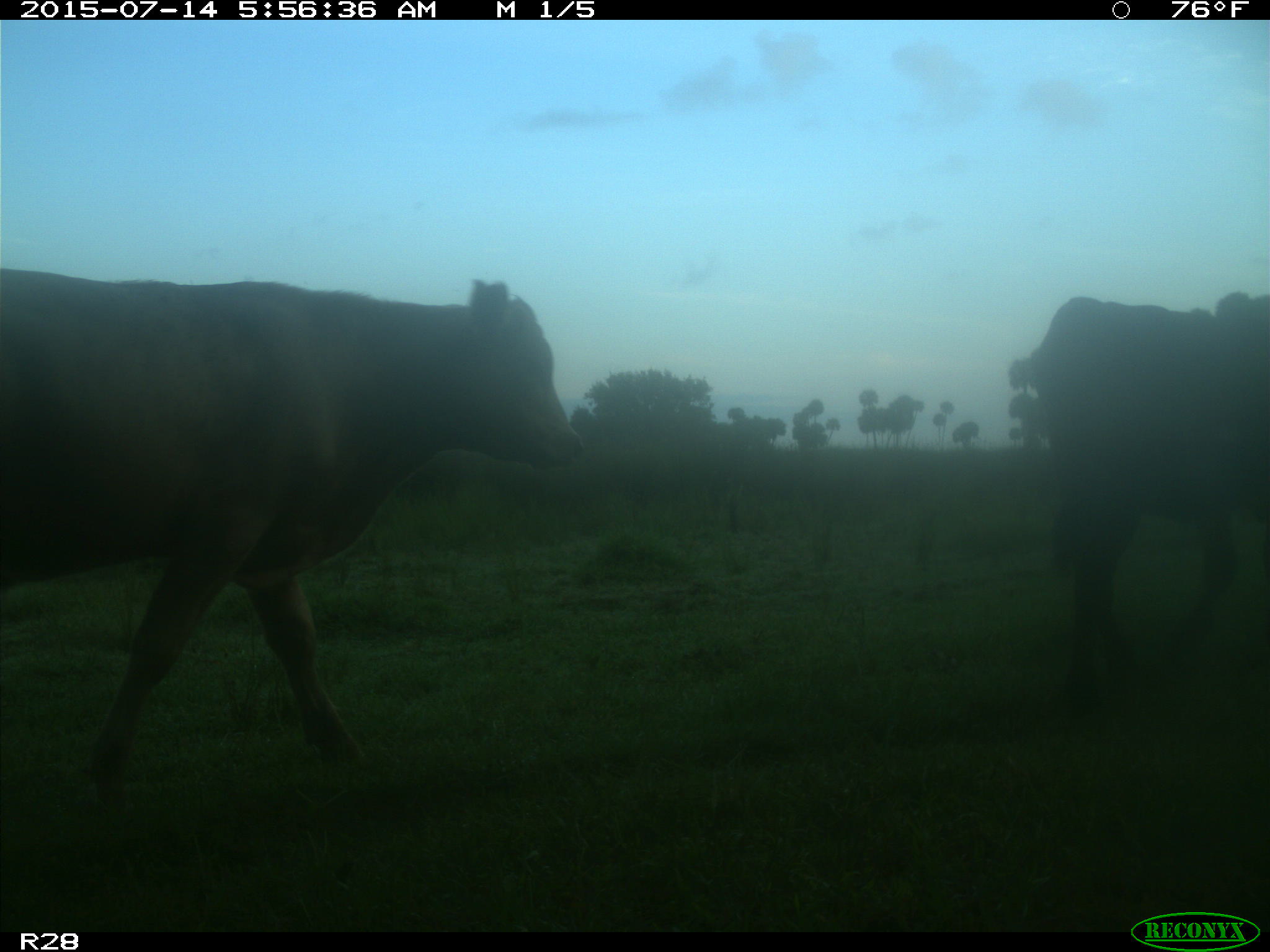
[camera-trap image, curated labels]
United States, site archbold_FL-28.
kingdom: Animalia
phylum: Chordata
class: Mammalia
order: Artiodactyla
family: Bovidae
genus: Bos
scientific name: Bos taurus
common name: domestic cow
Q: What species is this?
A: Bos taurus (domestic cow).